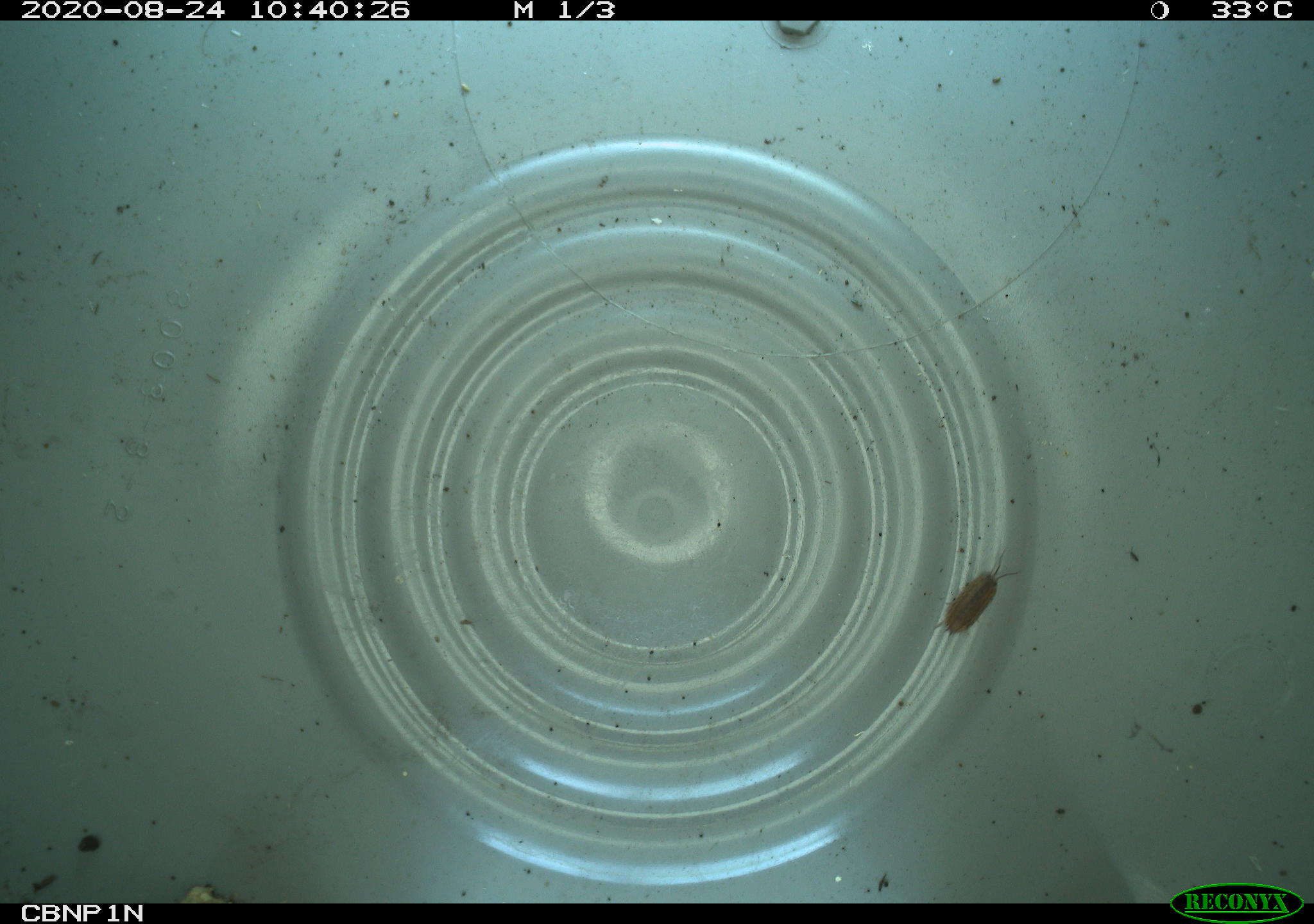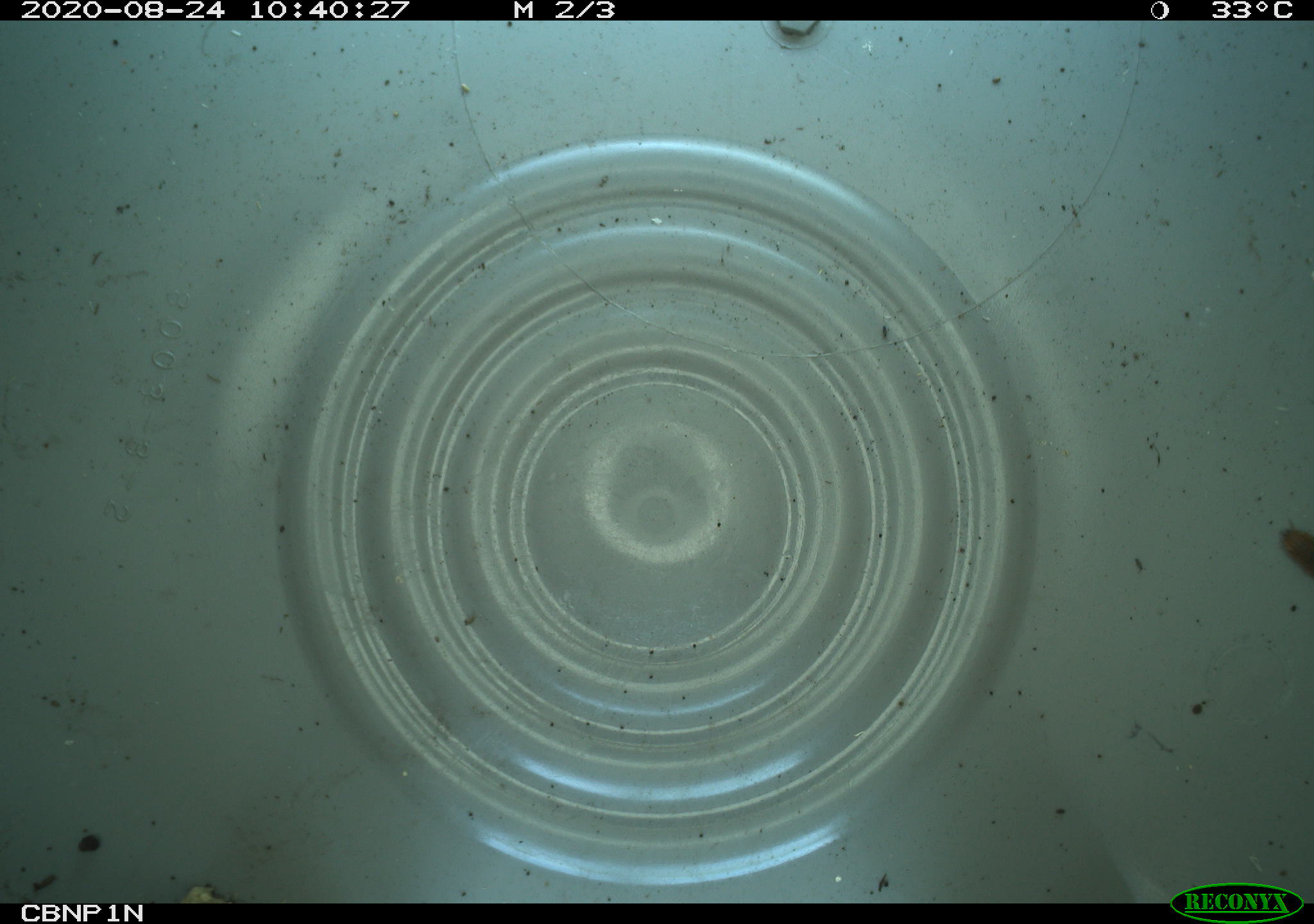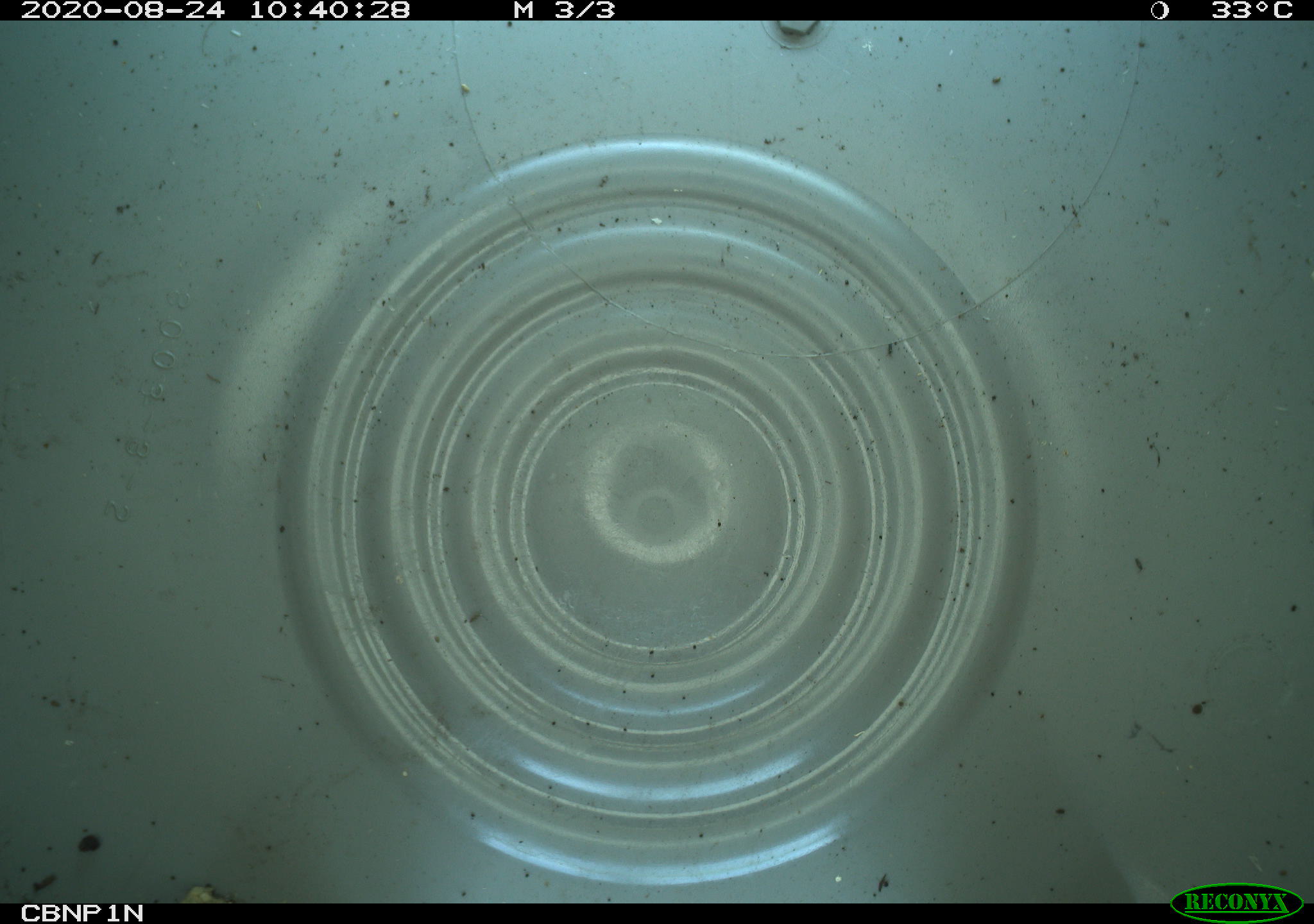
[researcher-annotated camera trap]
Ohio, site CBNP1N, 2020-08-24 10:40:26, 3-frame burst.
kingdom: Animalia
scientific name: Animalia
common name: animal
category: invertebrate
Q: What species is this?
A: Invertebrate (animal) (Animalia).